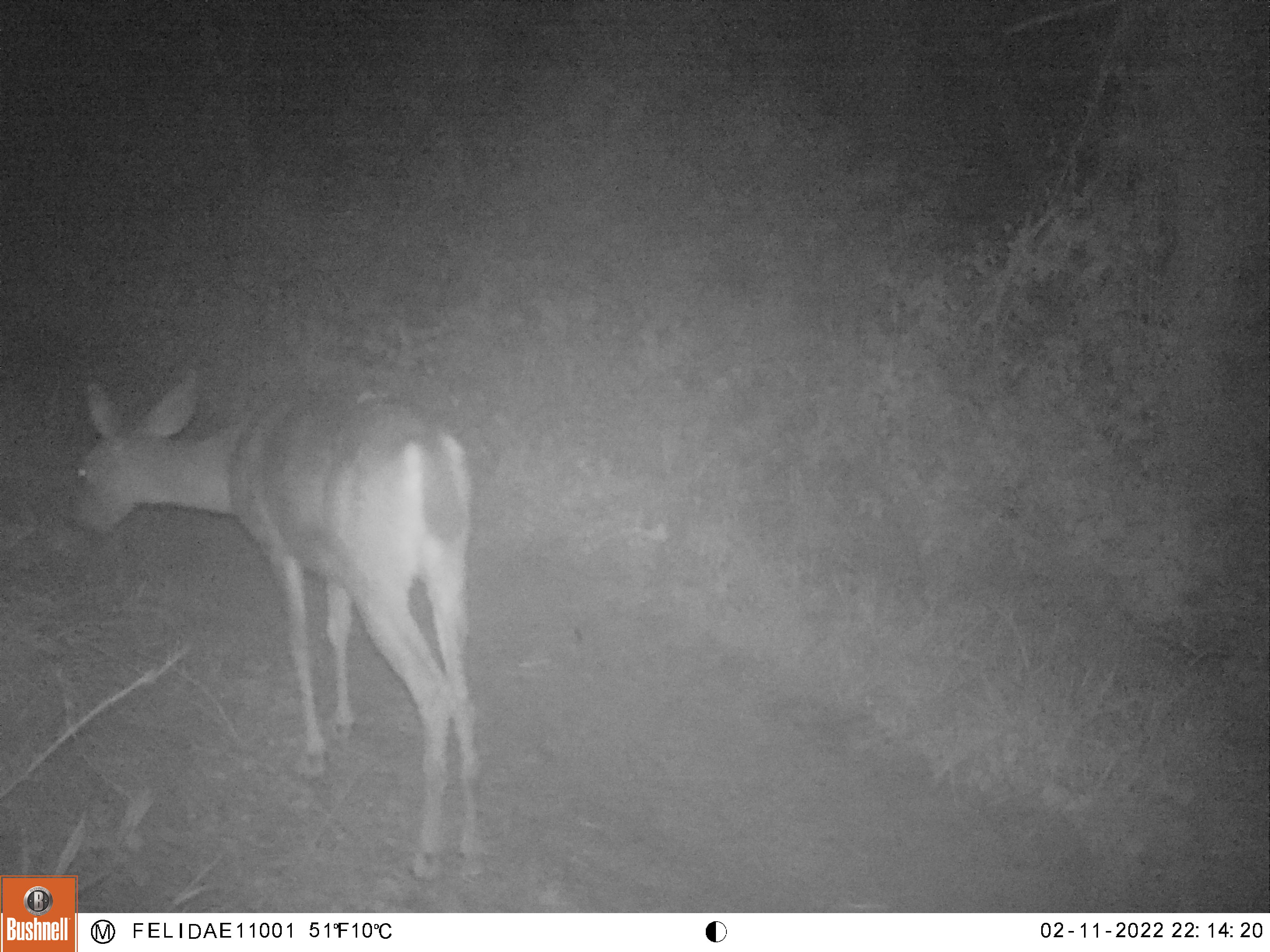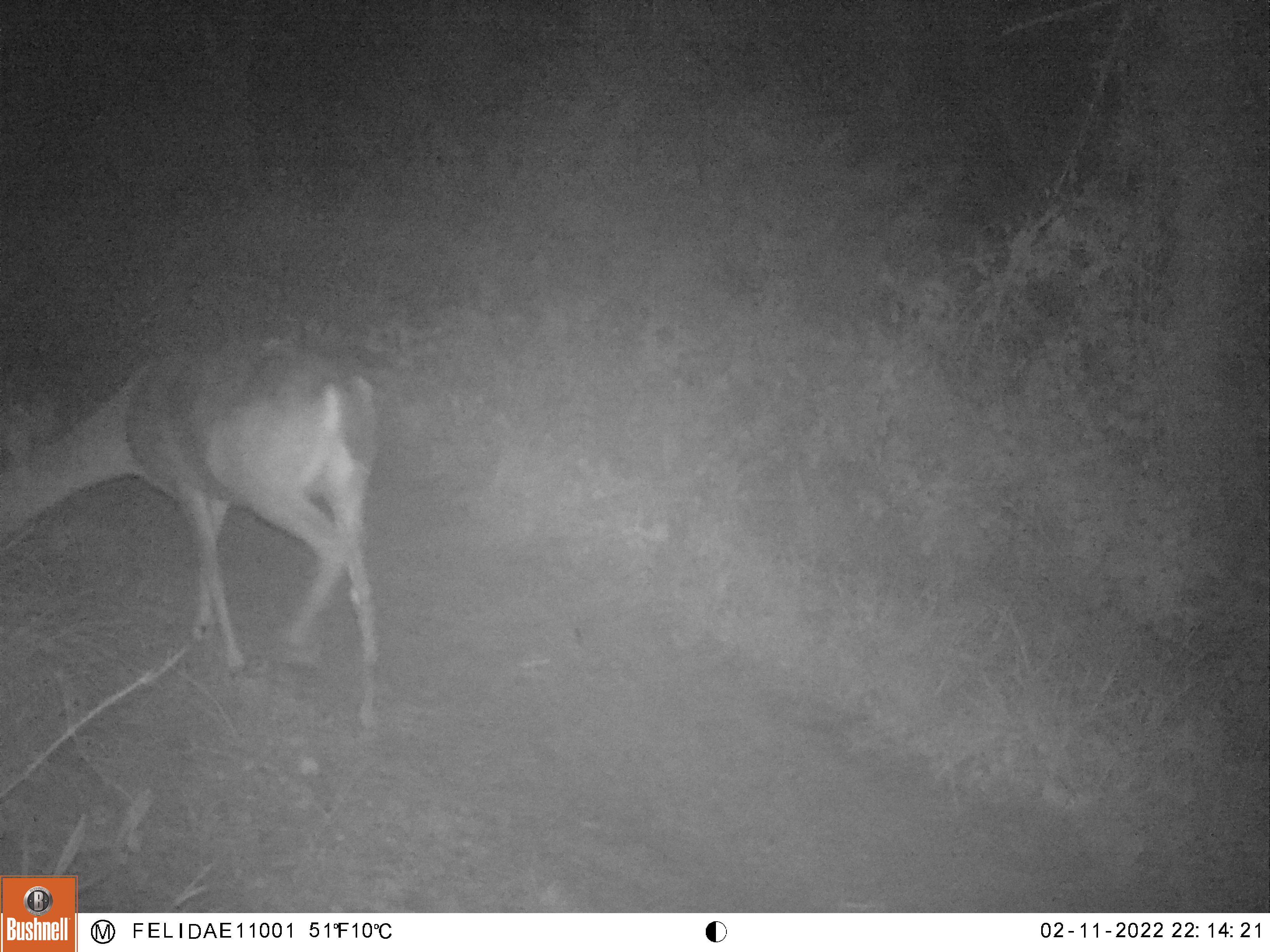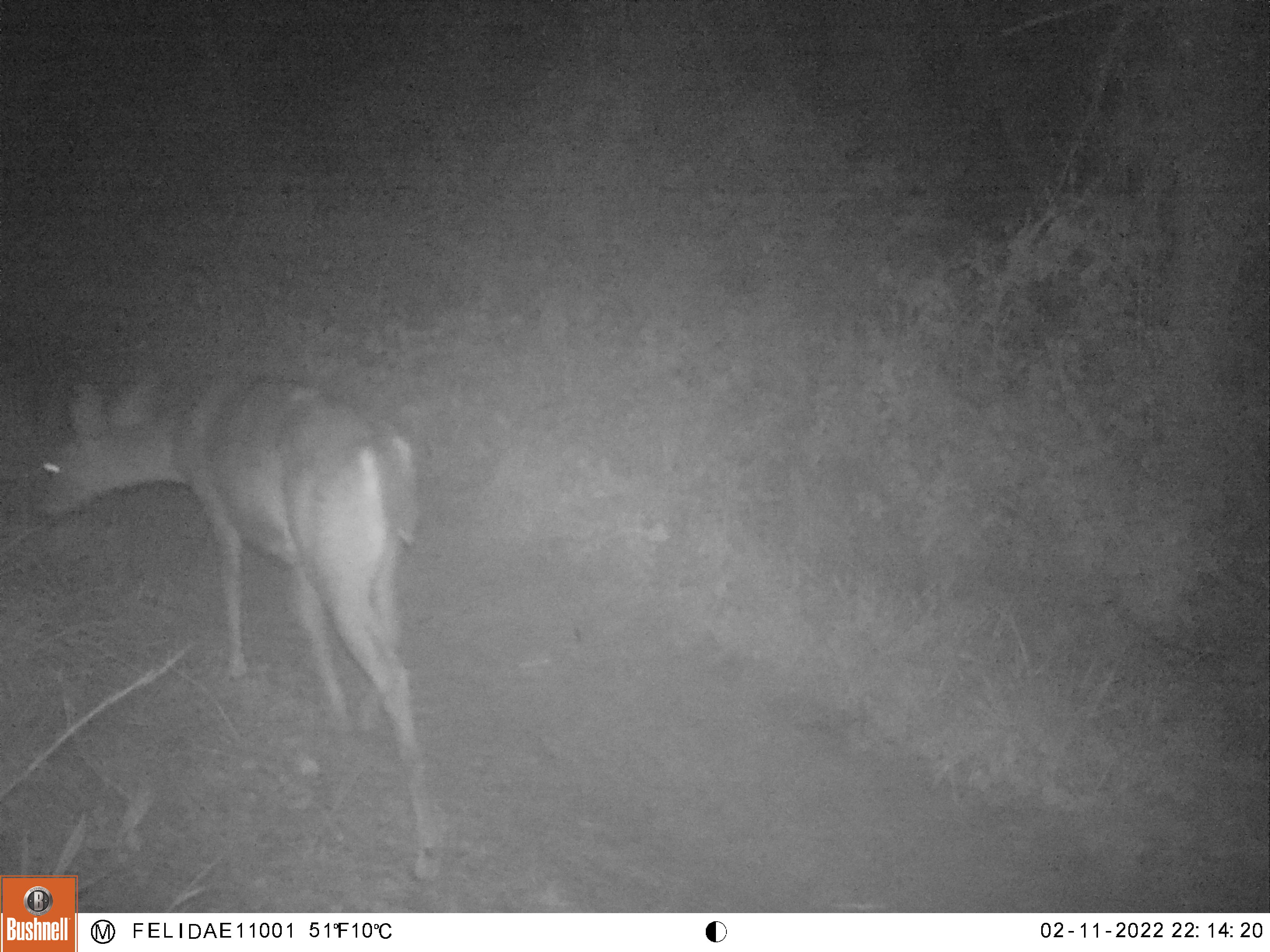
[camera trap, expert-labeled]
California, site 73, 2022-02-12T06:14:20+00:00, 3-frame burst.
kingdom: Animalia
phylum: Chordata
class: Mammalia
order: Artiodactyla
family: Cervidae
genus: Odocoileus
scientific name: Odocoileus hemionus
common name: mule deer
Mule deer (Odocoileus hemionus).